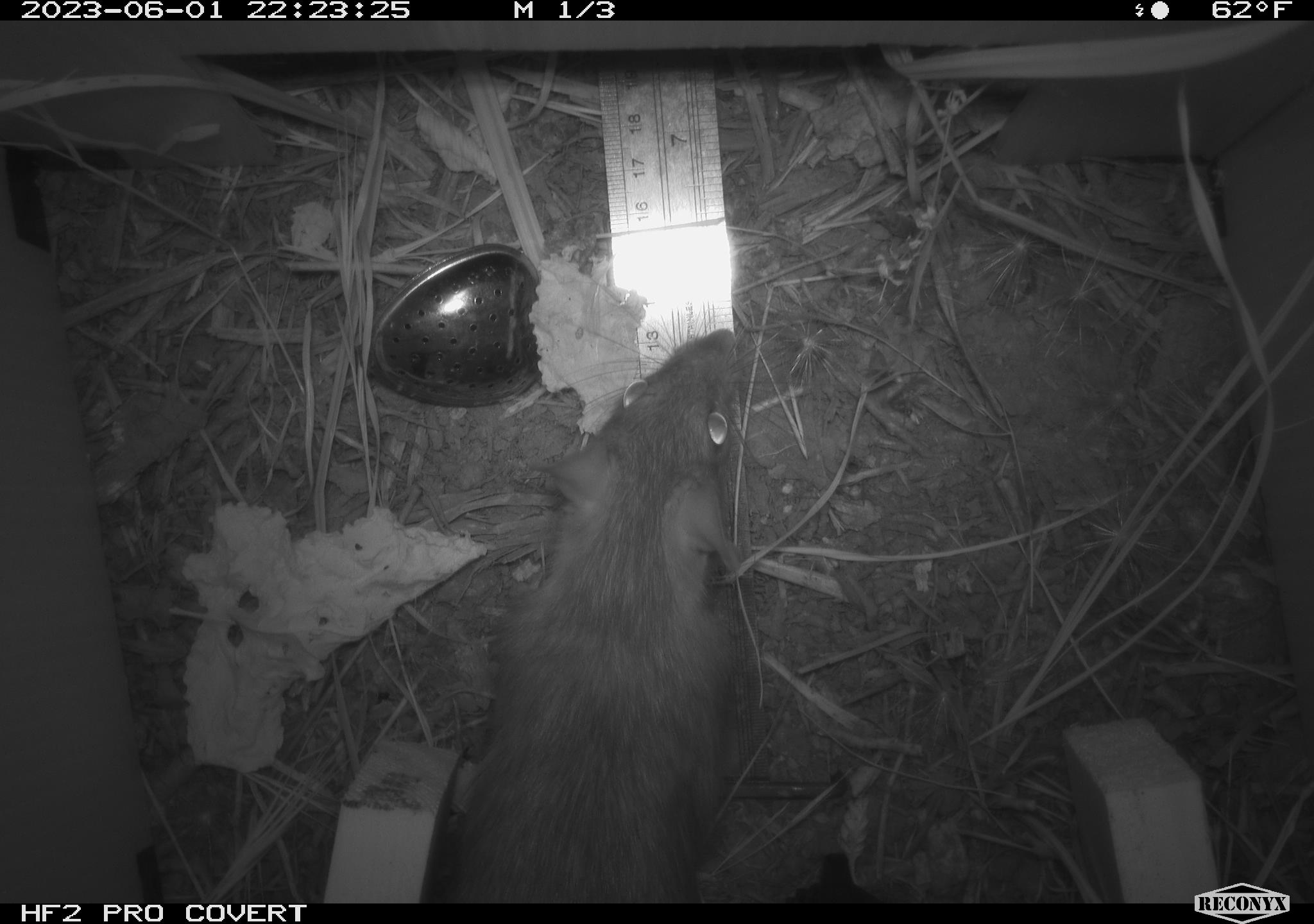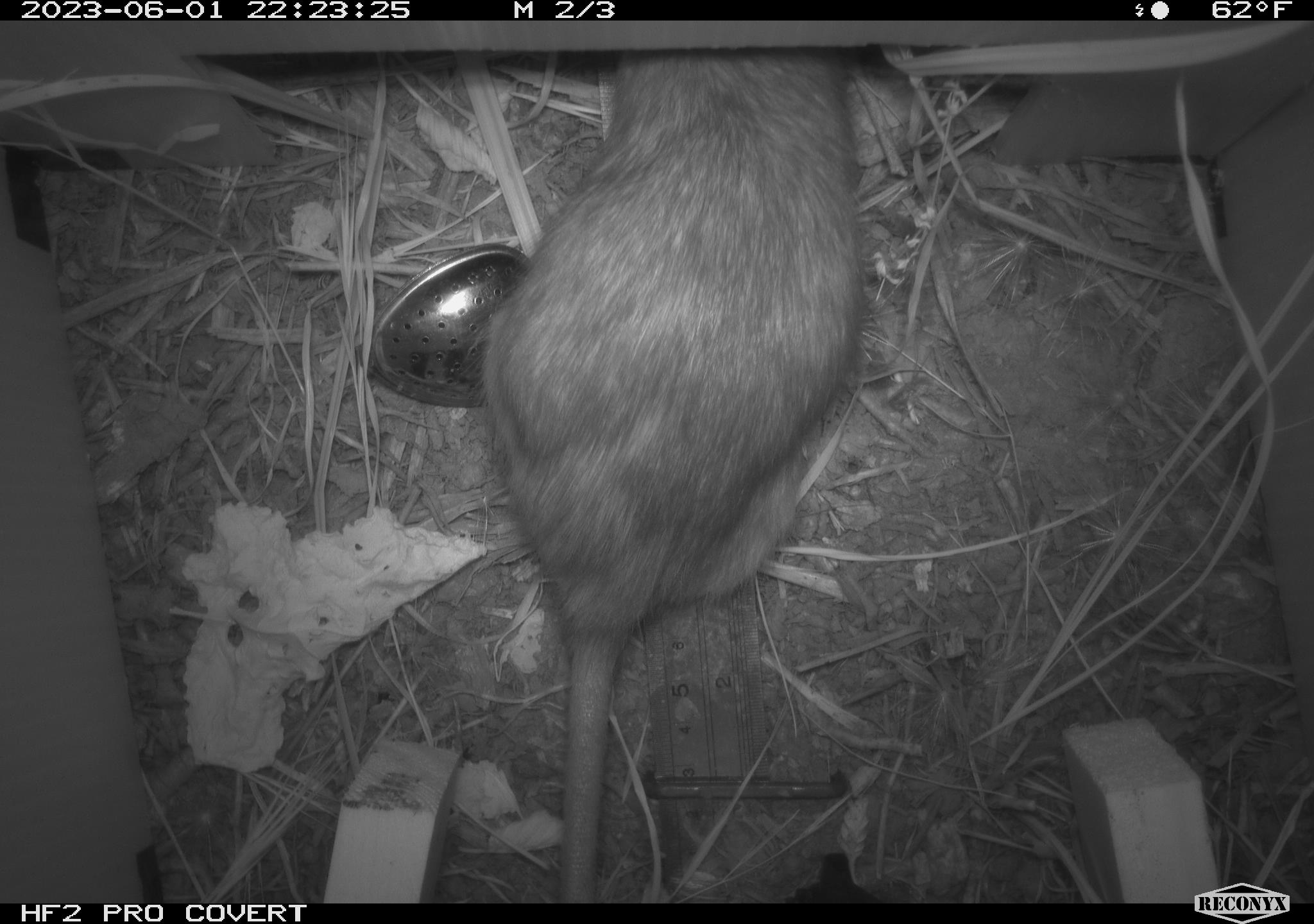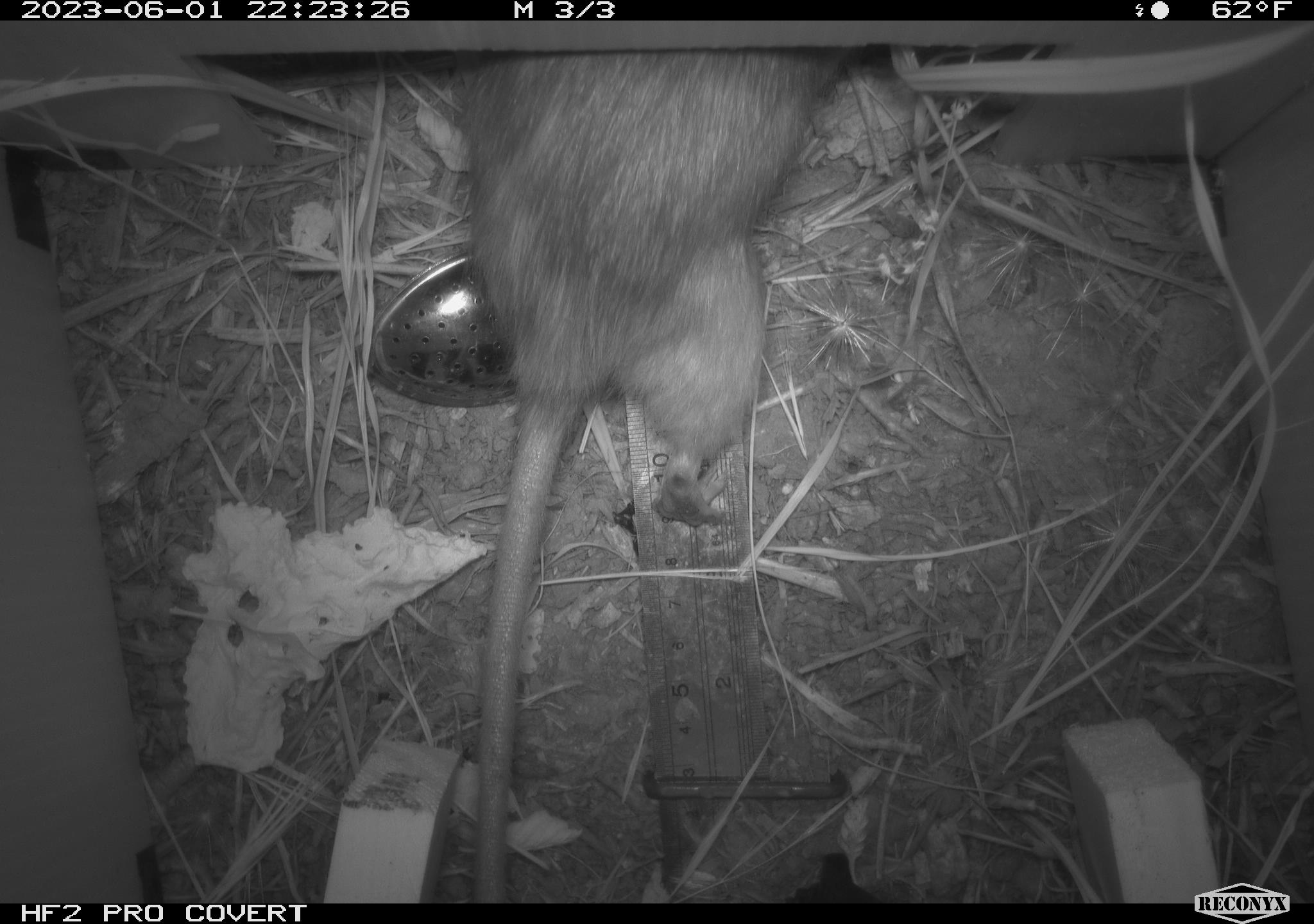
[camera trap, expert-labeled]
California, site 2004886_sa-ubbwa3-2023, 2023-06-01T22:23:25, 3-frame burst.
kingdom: Animalia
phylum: Chordata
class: Mammalia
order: Rodentia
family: Muridae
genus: Rattus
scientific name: Rattus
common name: rat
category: rattus species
Rattus species (rat) (Rattus).